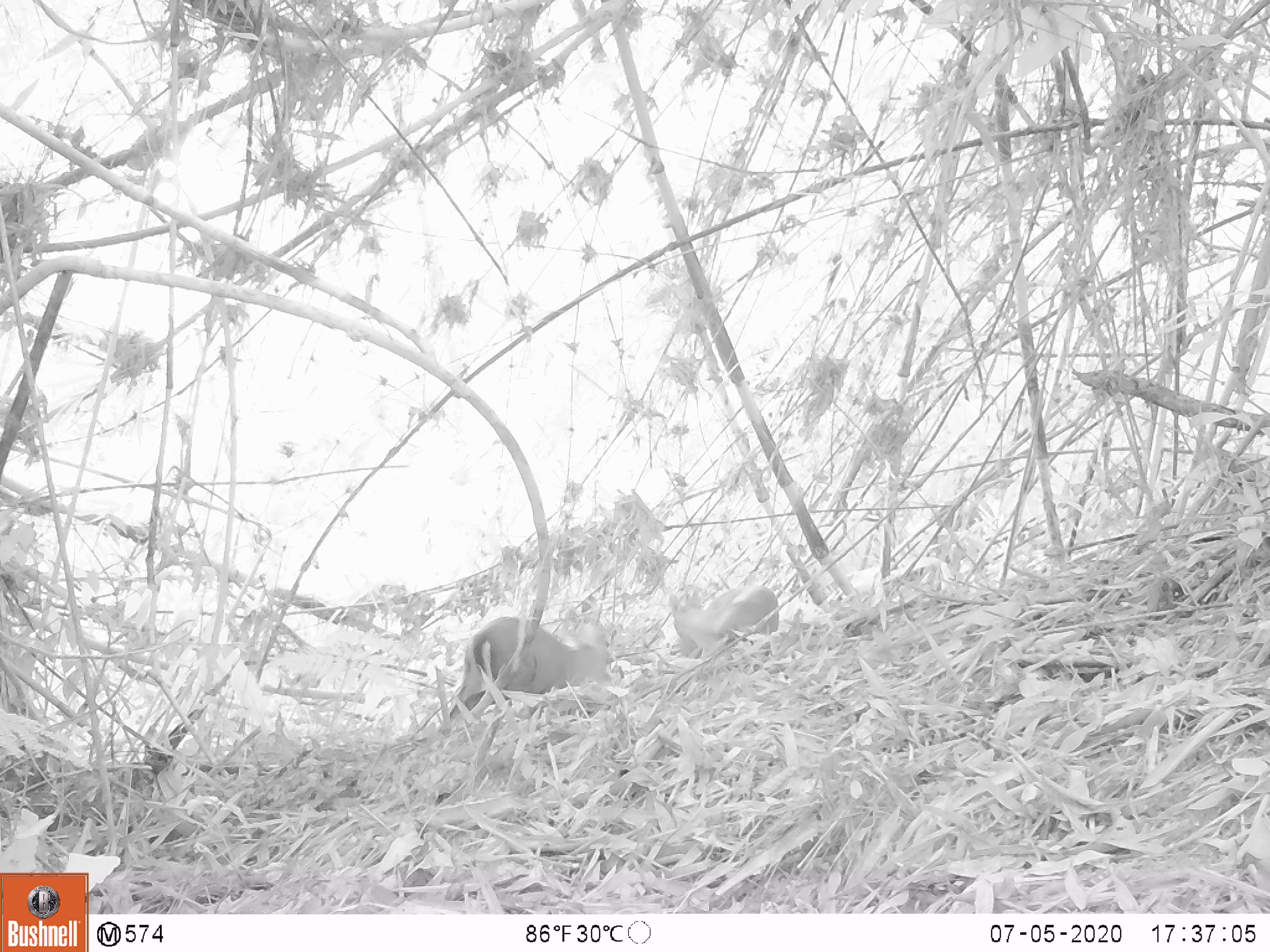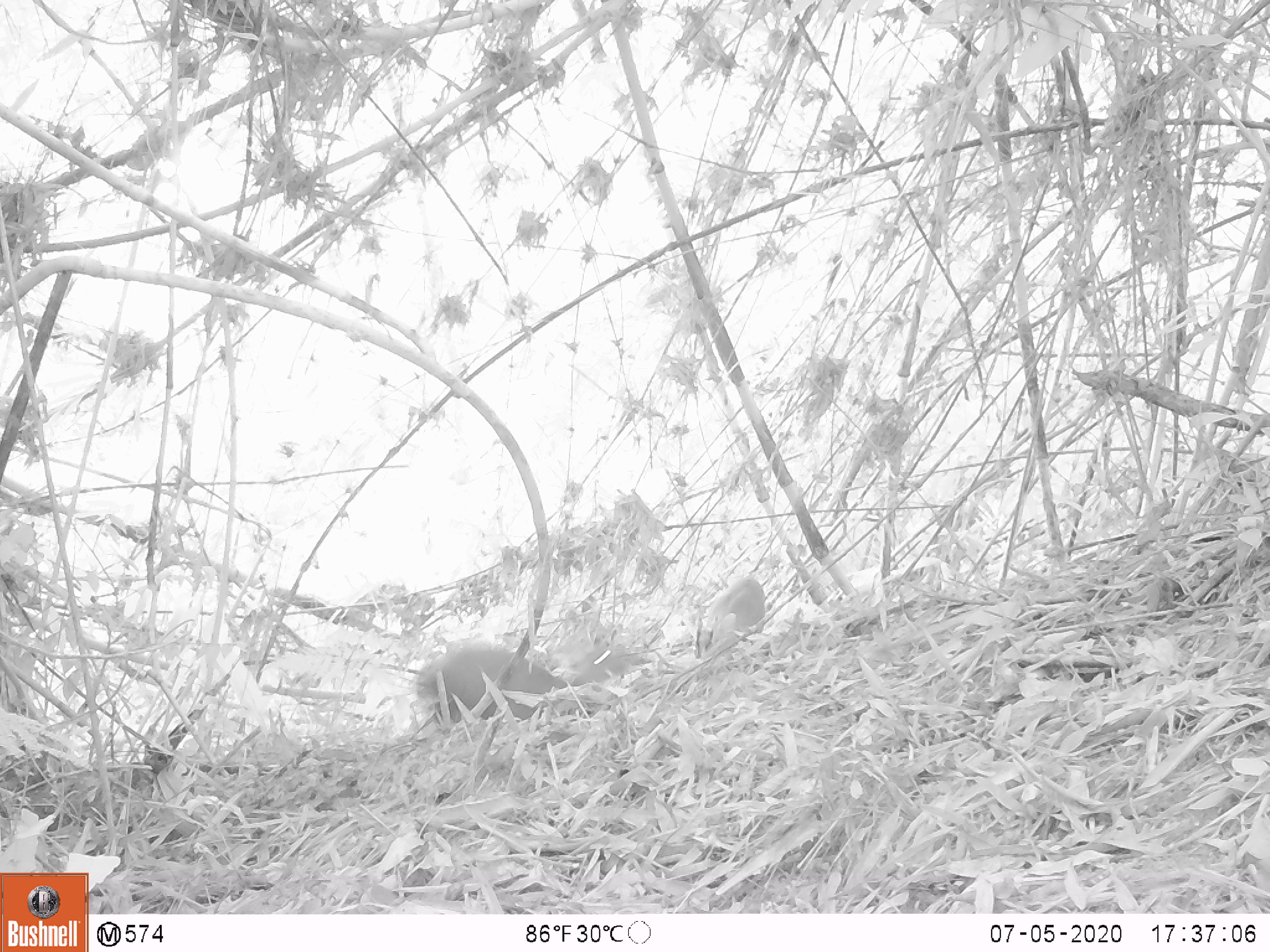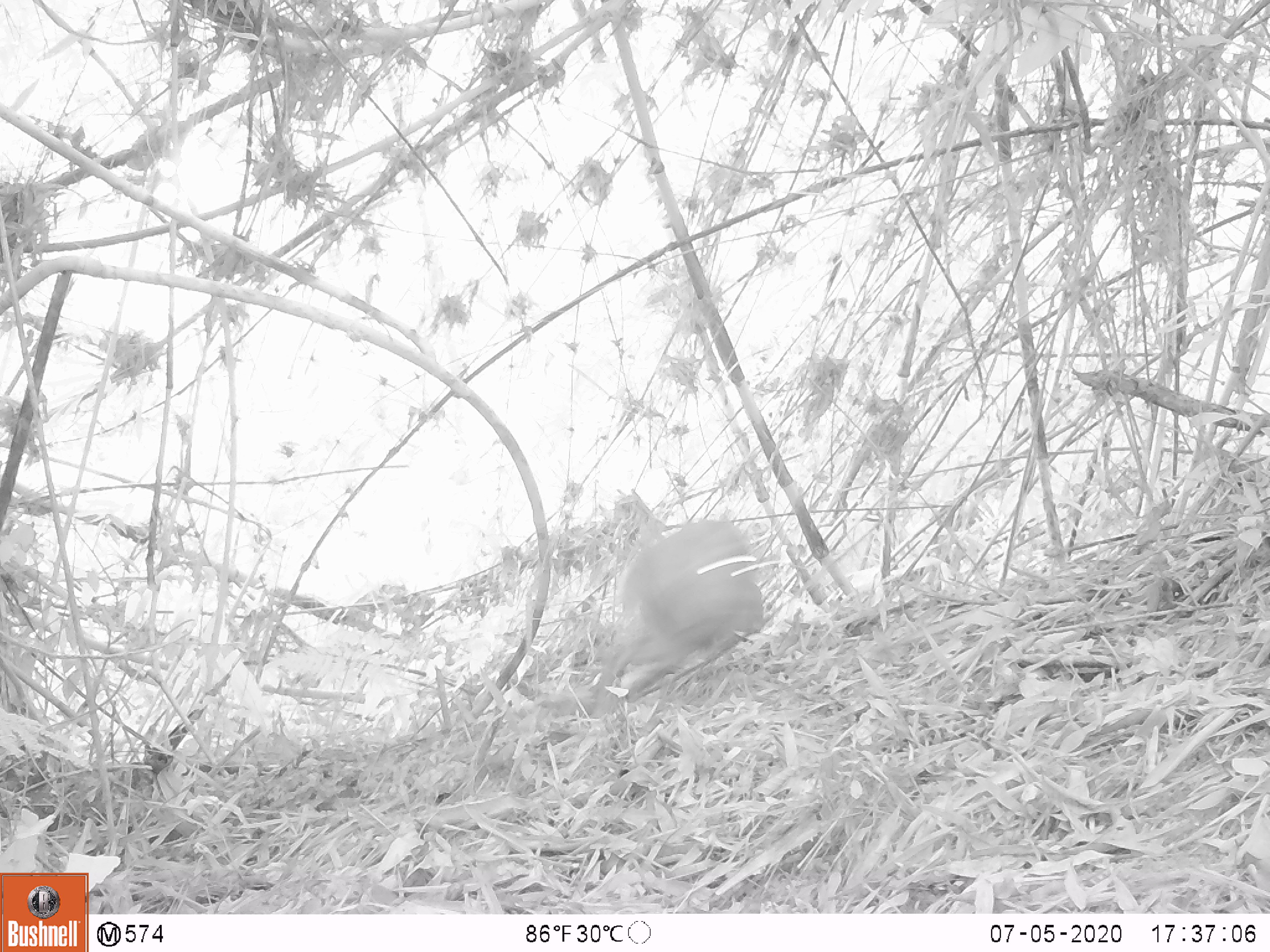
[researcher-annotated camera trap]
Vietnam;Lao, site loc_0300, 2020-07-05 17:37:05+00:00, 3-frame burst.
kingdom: Animalia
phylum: Chordata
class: Mammalia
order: Artiodactyla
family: Cervidae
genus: Muntiacus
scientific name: Muntiacus rooseveltorum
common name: roosevelt's muntjac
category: roosevelts muntjac group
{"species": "roosevelts muntjac group (roosevelt's muntjac) (Muntiacus rooseveltorum)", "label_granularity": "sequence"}